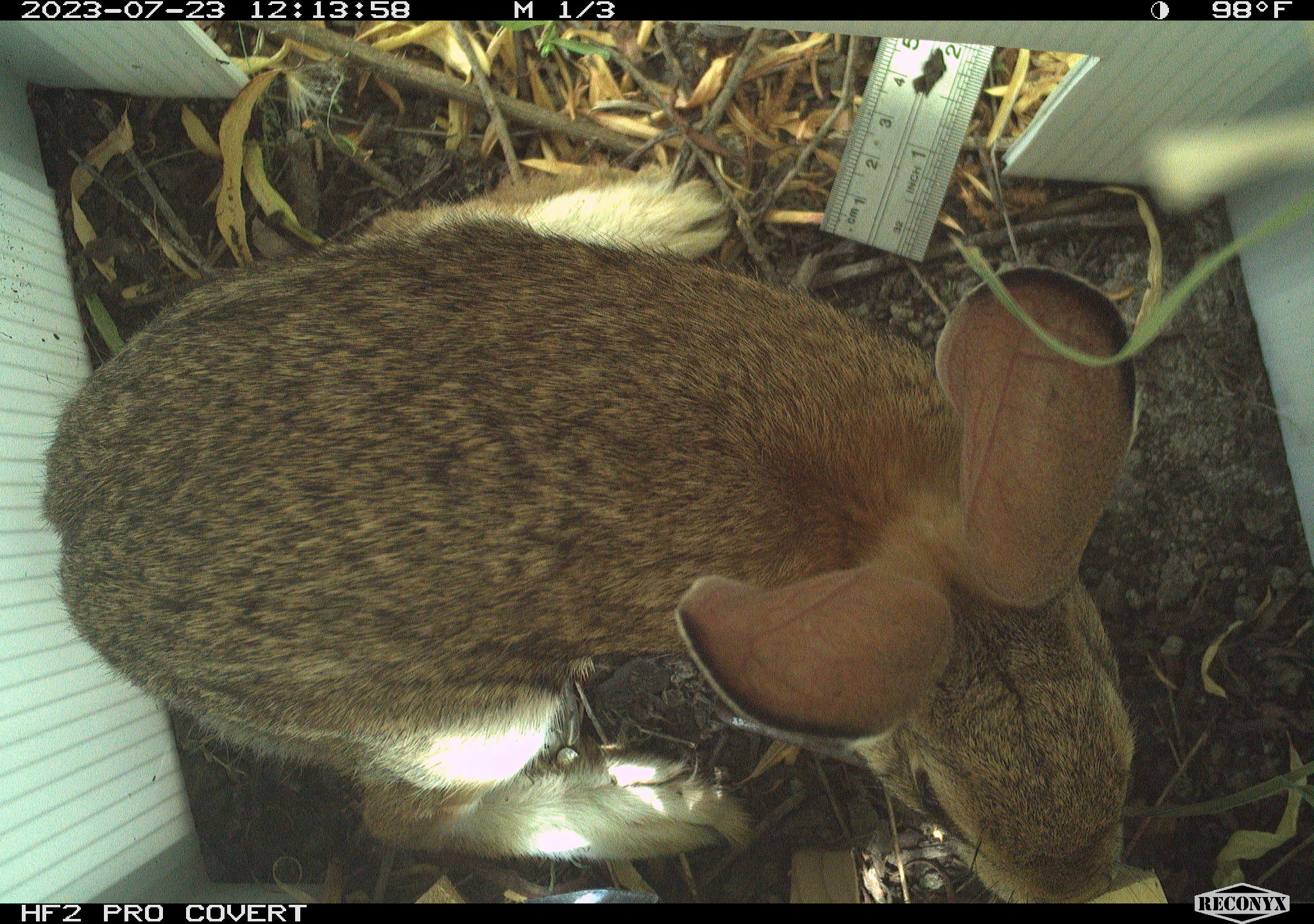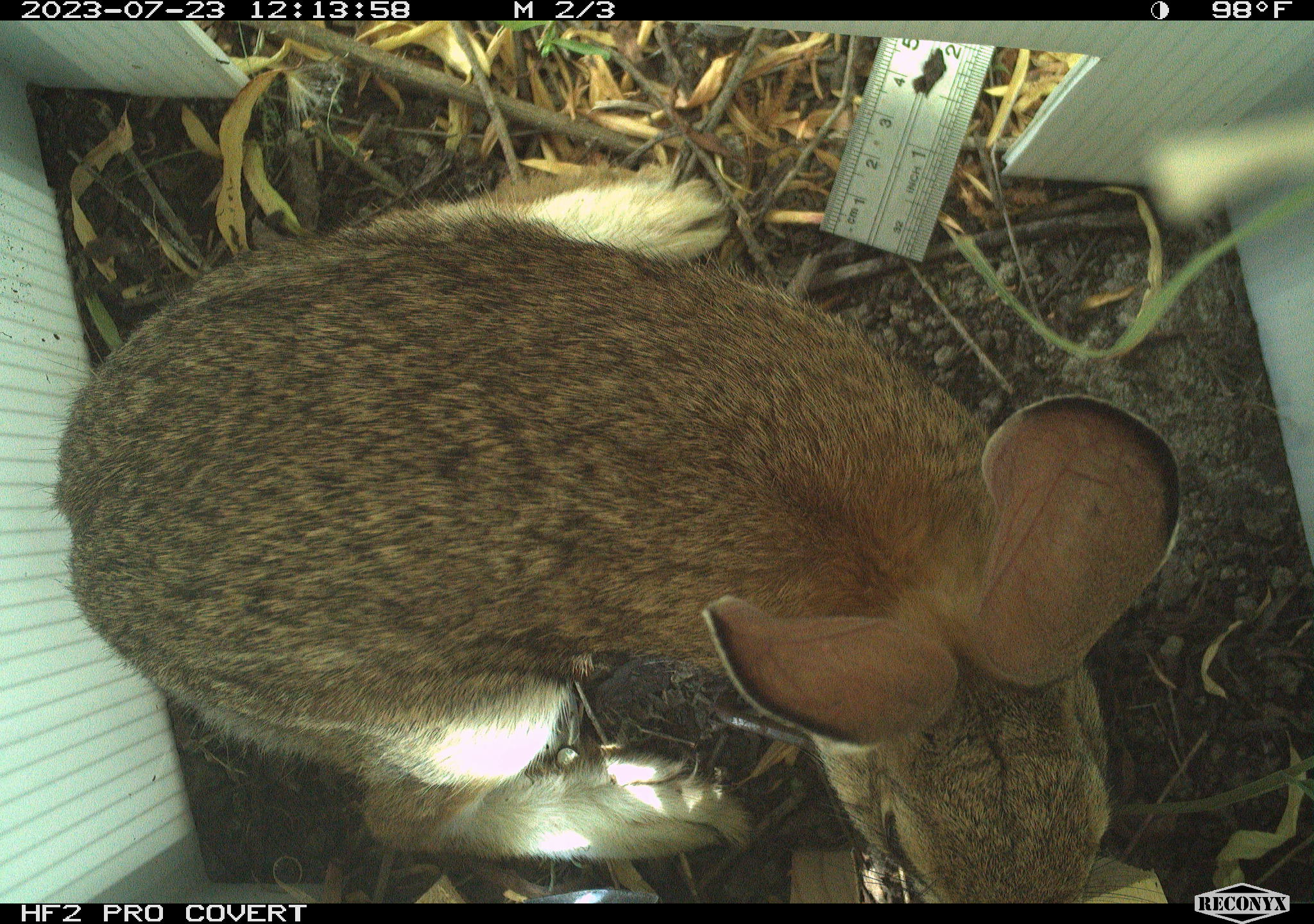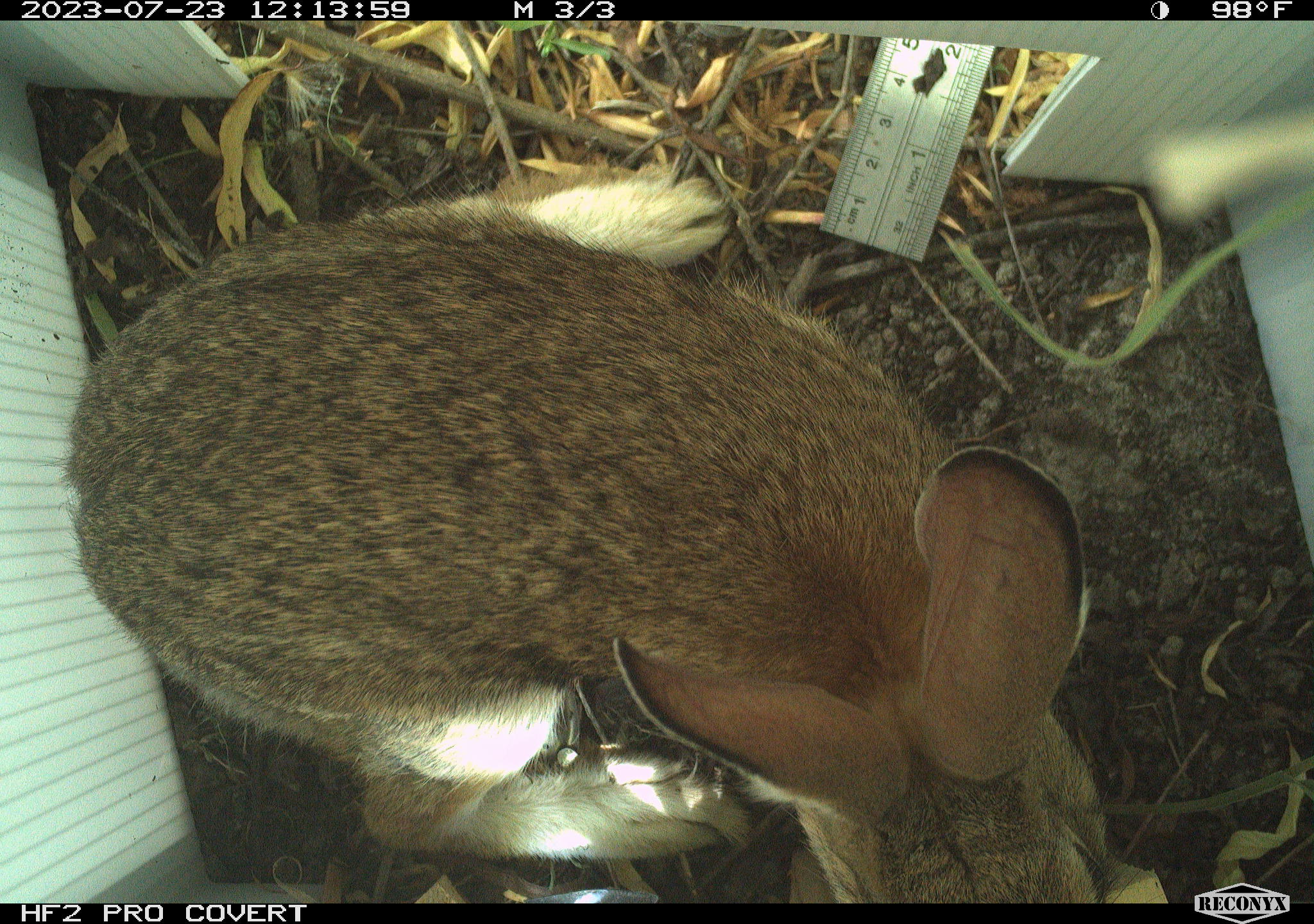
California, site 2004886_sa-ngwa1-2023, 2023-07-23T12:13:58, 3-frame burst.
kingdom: Animalia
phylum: Chordata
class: Mammalia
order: Lagomorpha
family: Leporidae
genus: Sylvilagus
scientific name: Sylvilagus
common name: cottontail rabbits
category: sylvilagus species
Sylvilagus species (cottontail rabbits) (Sylvilagus).